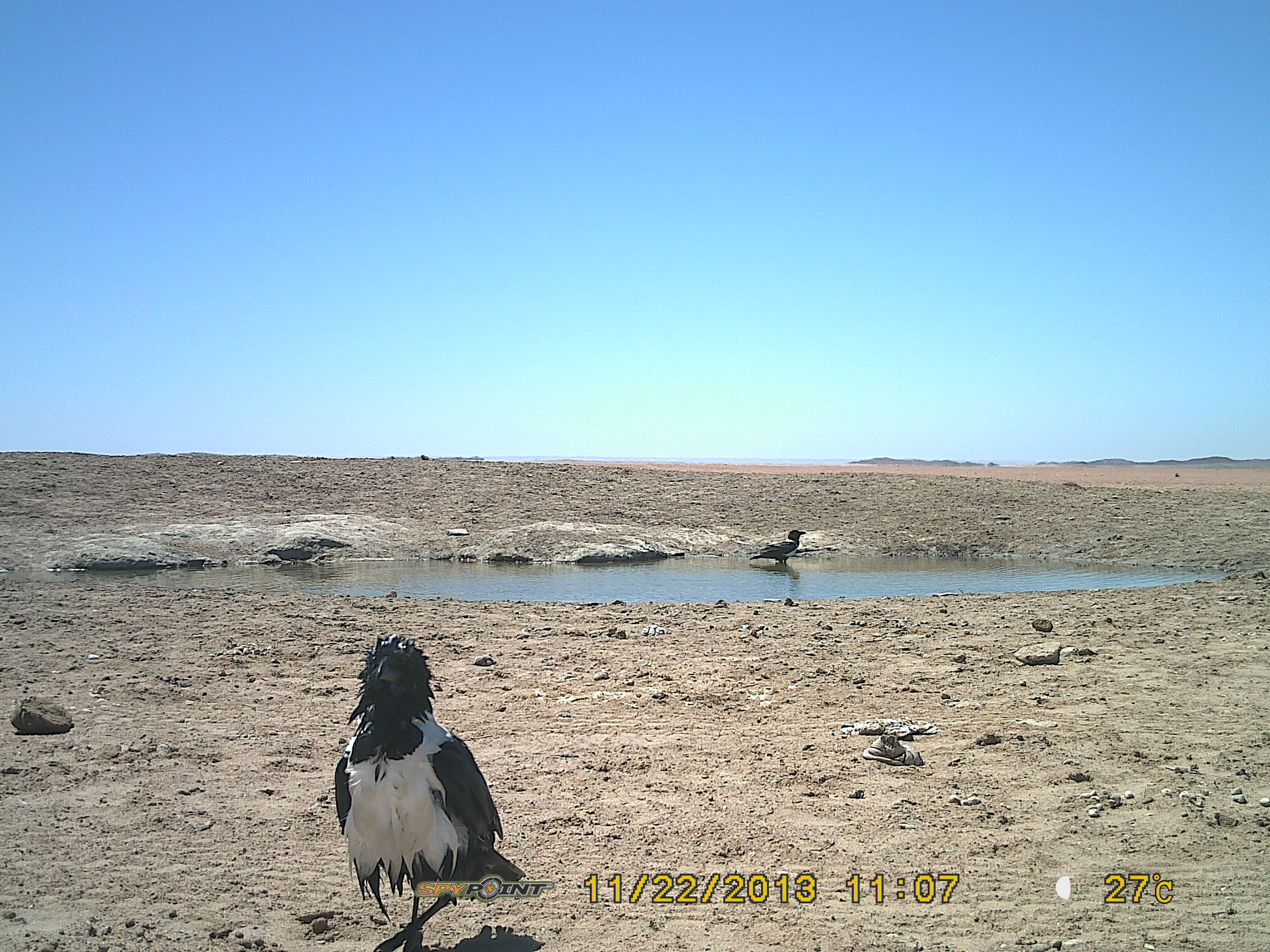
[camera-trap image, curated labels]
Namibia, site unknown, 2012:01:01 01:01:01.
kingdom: Animalia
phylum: Chordata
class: Aves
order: Passeriformes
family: Corvidae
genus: Corvus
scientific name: Corvus albus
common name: pied crow